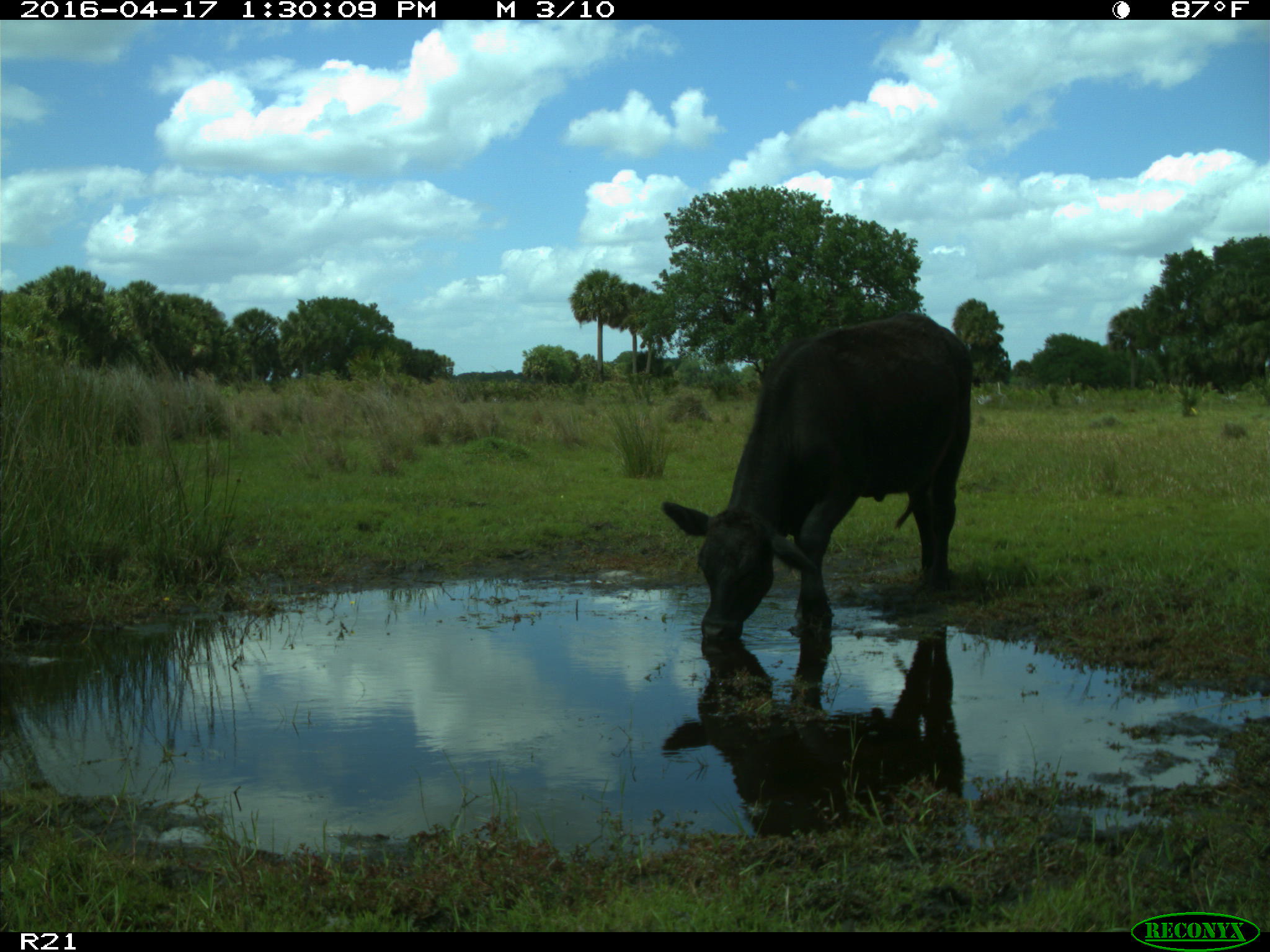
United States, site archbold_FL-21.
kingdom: Animalia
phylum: Chordata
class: Mammalia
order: Artiodactyla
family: Bovidae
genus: Bos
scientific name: Bos taurus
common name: domestic cow